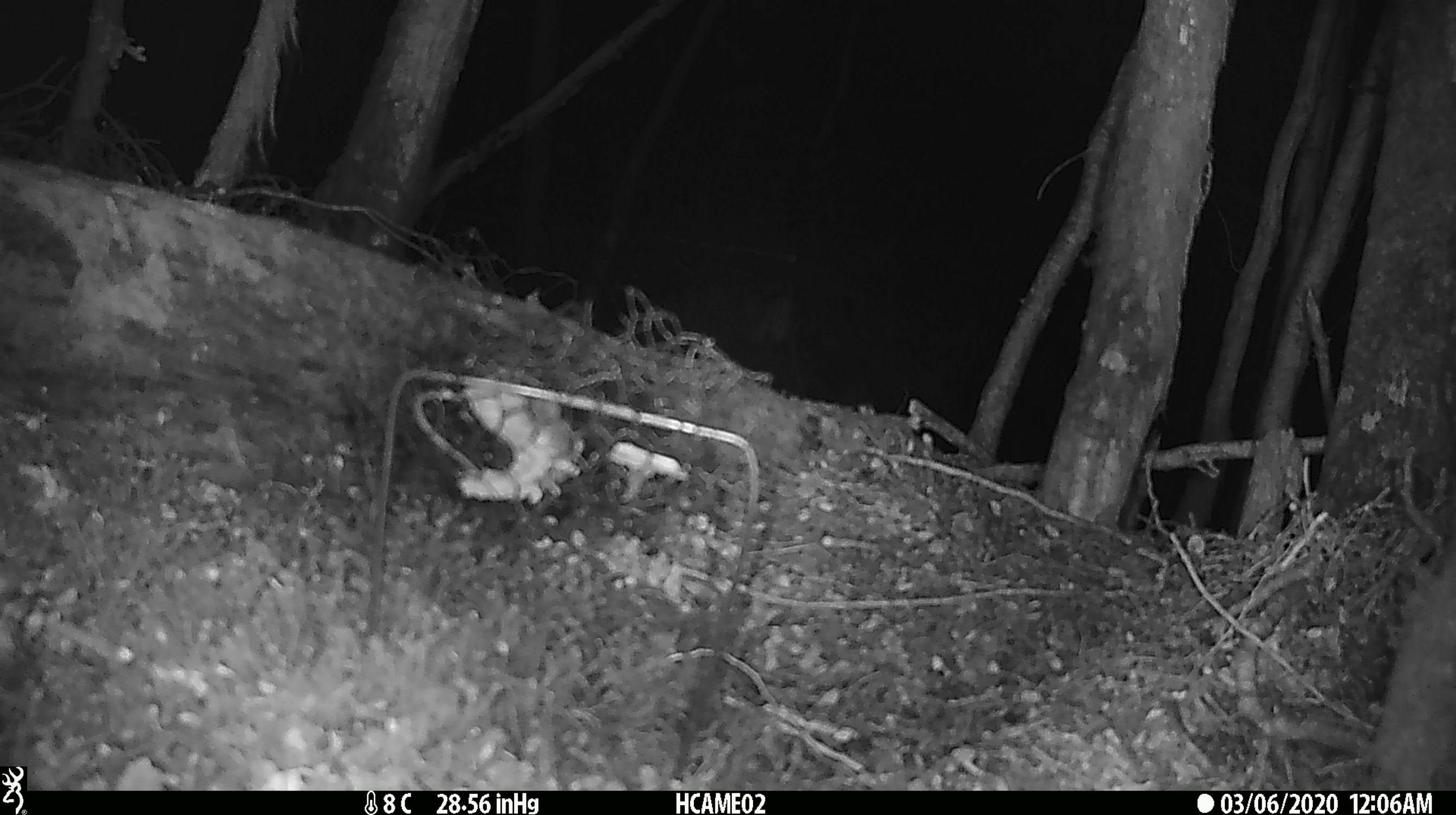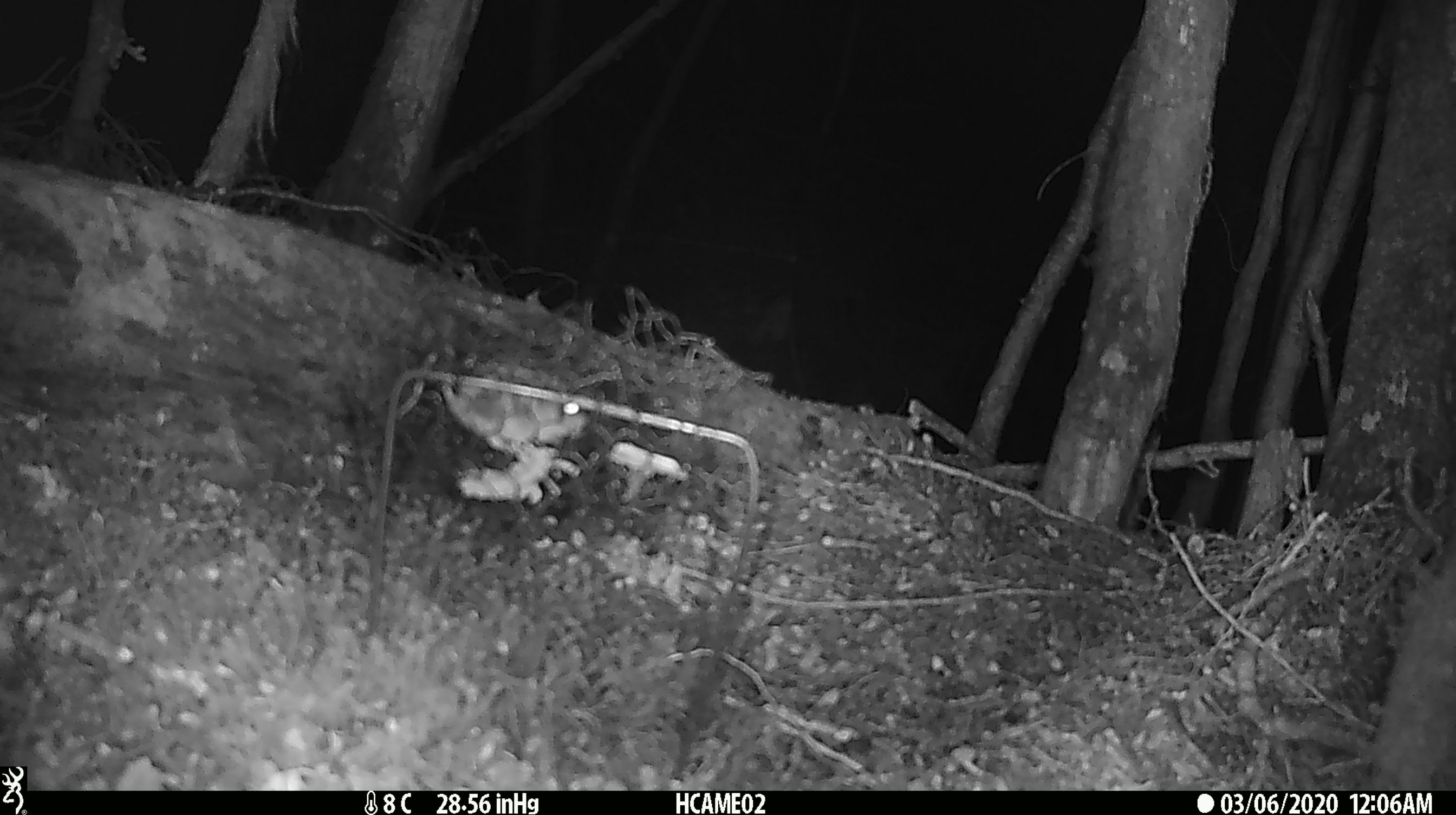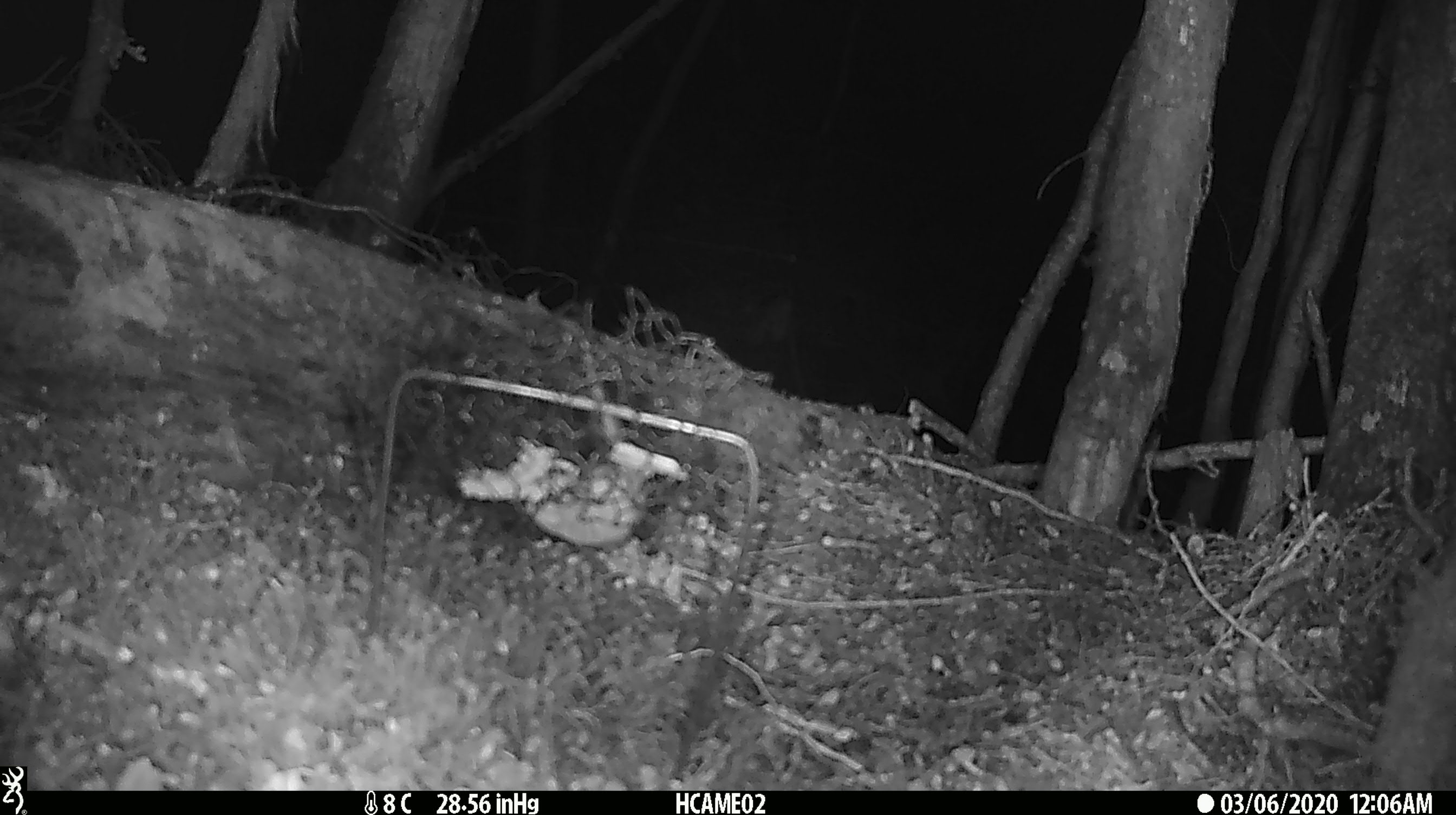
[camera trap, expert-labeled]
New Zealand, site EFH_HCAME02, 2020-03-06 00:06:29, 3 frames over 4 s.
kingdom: Animalia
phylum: Chordata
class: Mammalia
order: Rodentia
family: Muridae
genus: Mus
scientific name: Mus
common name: mouse